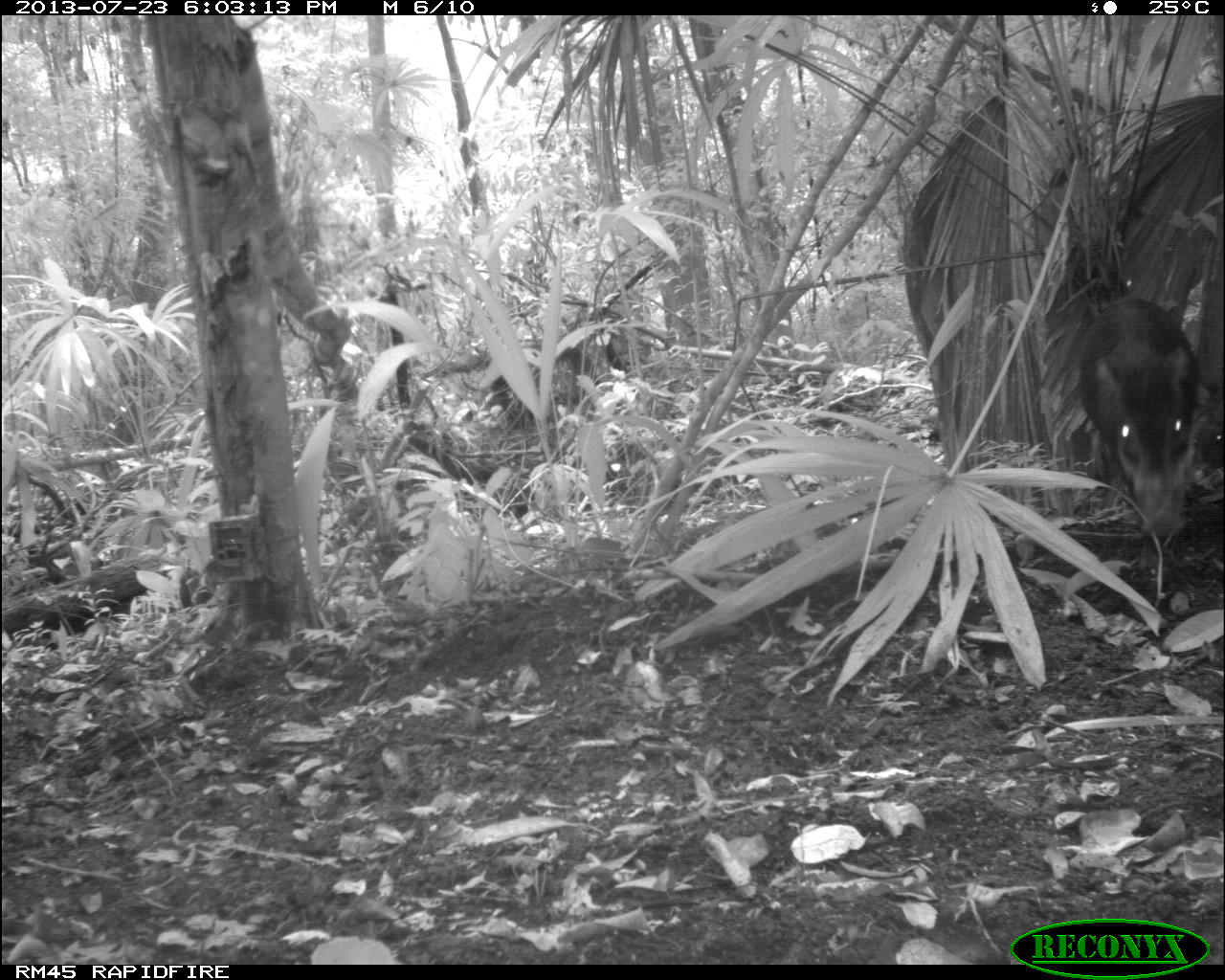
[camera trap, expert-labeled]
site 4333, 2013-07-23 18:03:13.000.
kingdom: Animalia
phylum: Chordata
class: Mammalia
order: Artiodactyla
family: Tayassuidae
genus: Tayassu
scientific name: Tayassu pecari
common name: white-lipped peccary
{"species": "Tayassu pecari (white-lipped peccary)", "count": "1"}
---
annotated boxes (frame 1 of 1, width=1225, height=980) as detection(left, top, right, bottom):
tayassu pecari: detection(1078, 292, 1198, 536)